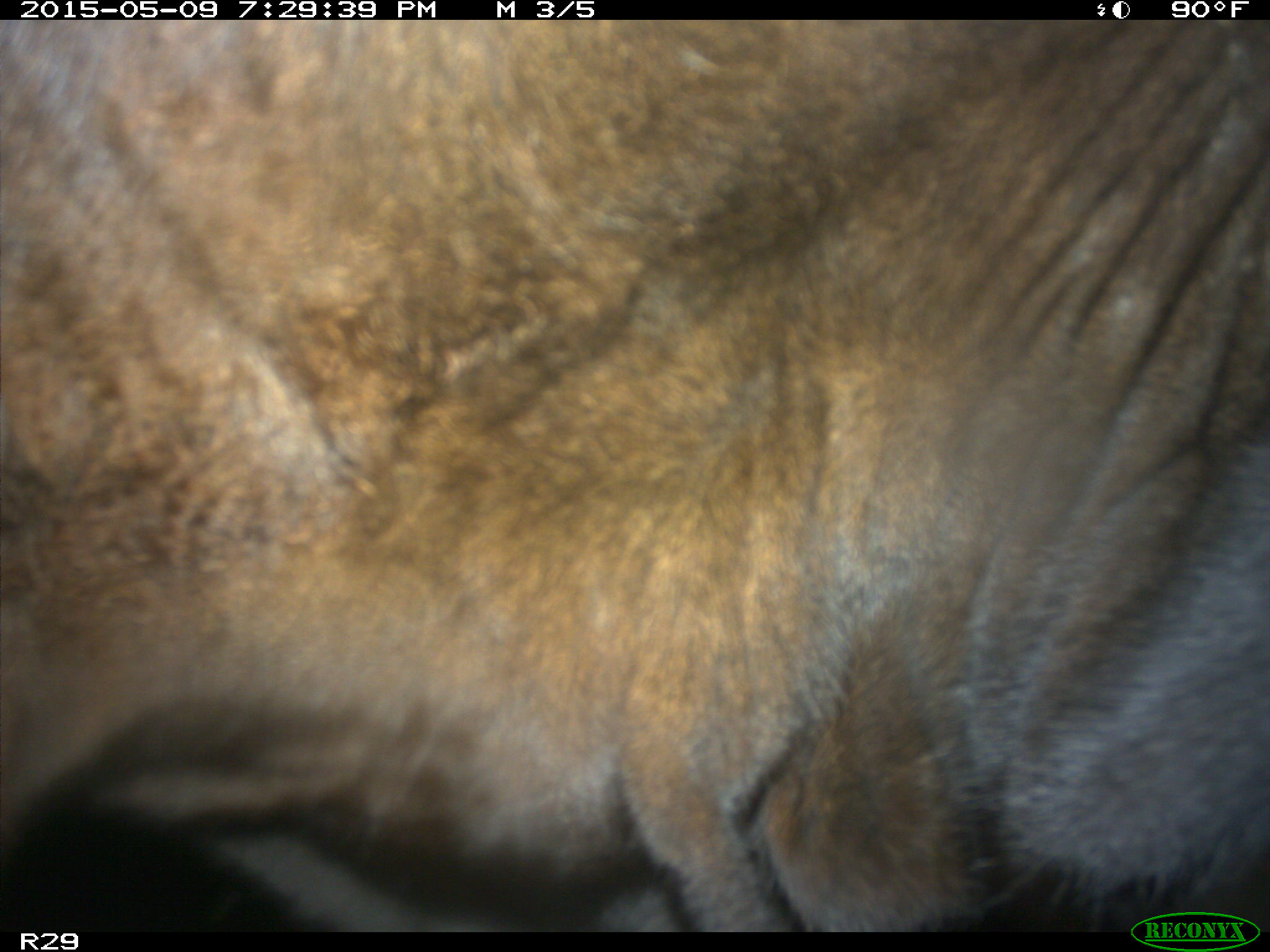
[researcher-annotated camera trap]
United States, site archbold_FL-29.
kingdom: Animalia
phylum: Chordata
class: Mammalia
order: Artiodactyla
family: Bovidae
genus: Bos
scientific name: Bos taurus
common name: domestic cow